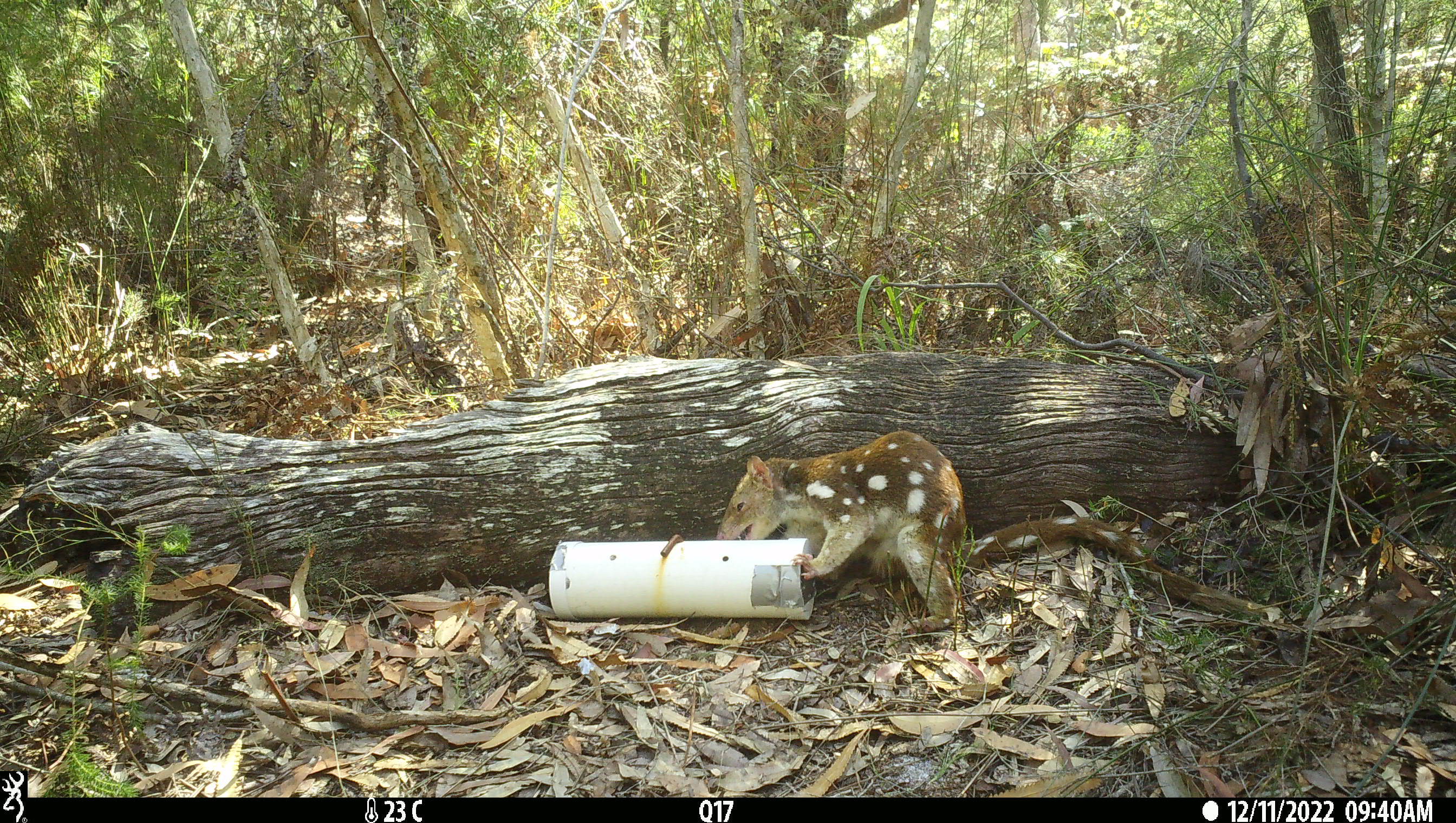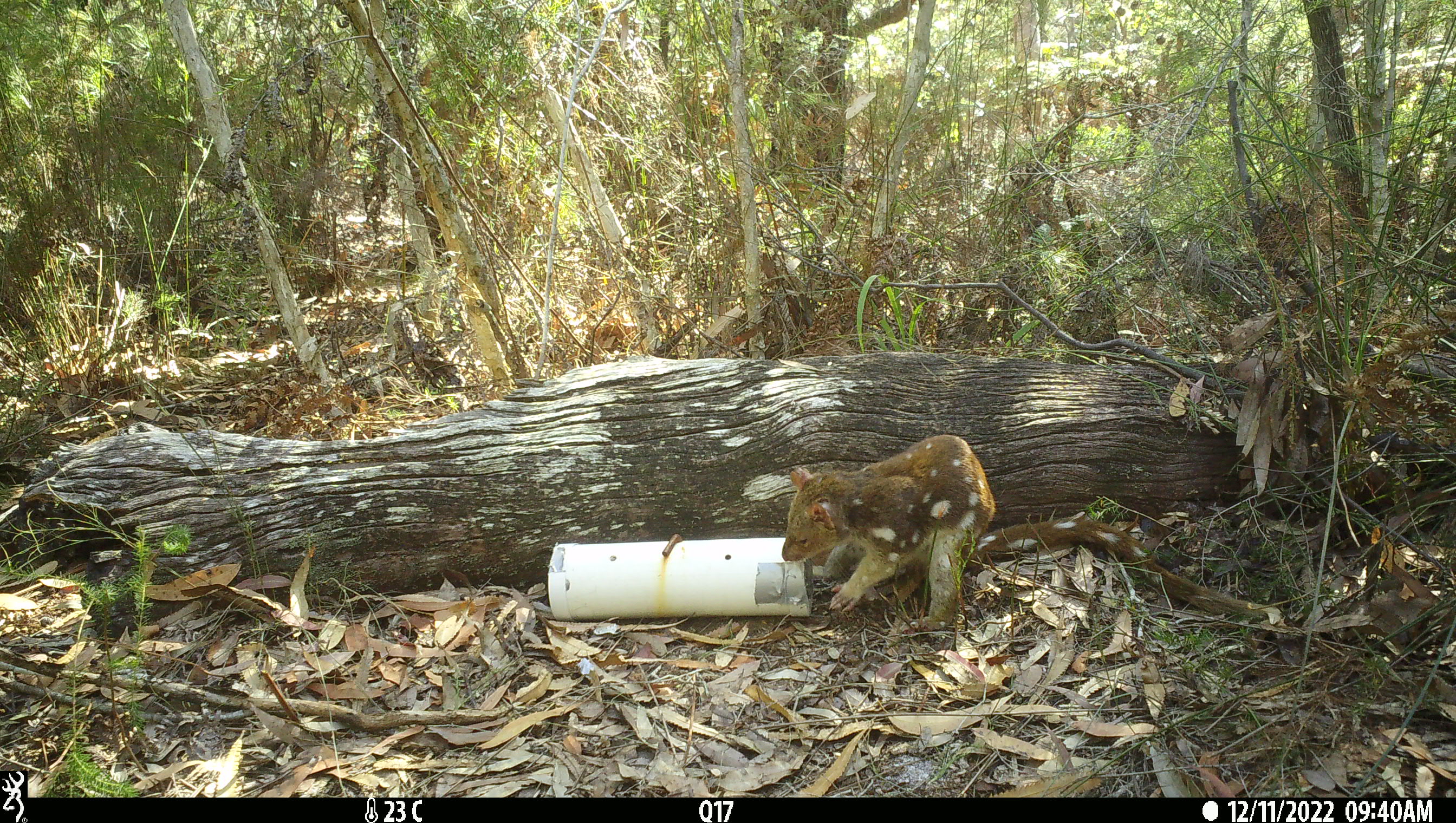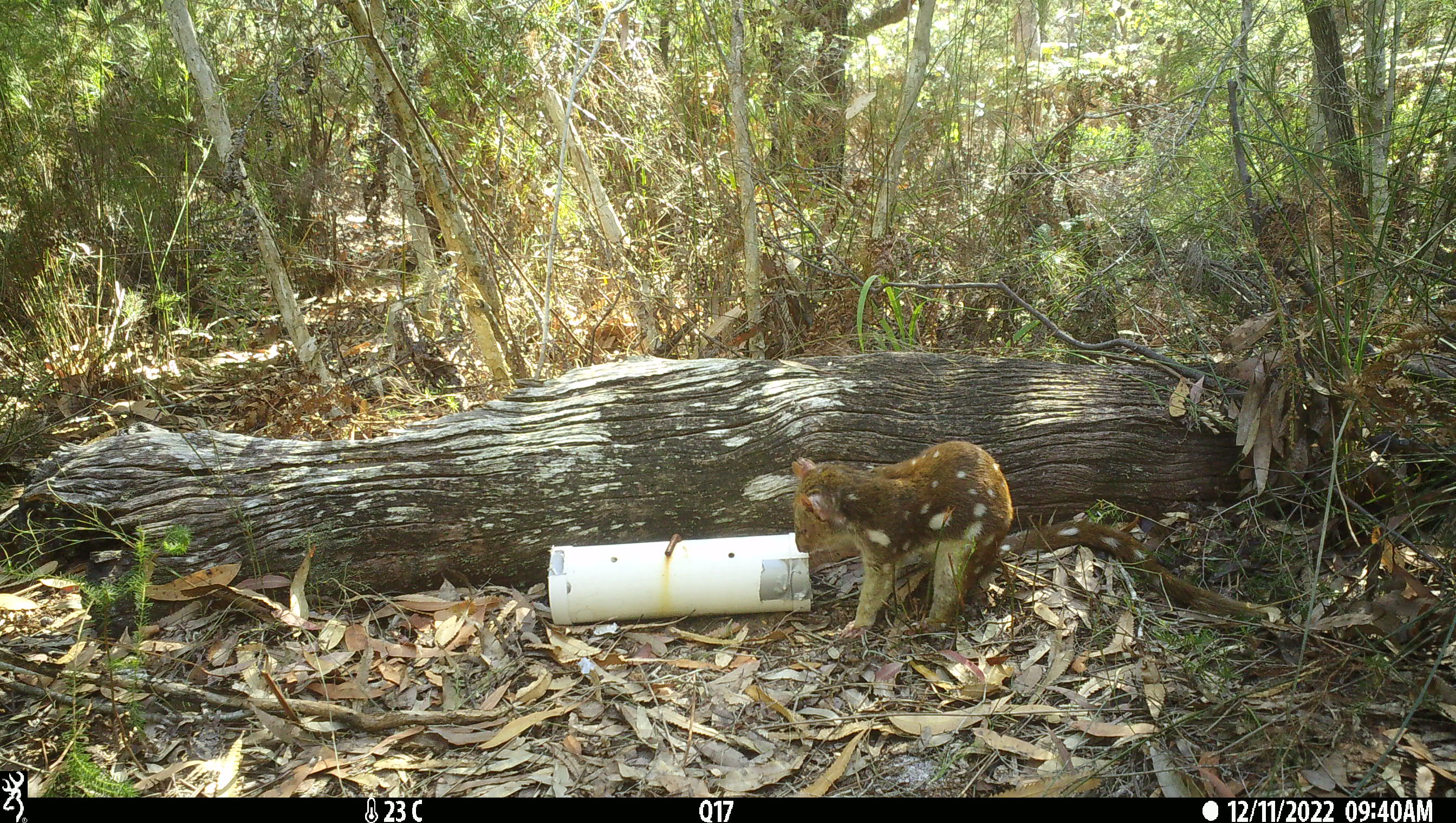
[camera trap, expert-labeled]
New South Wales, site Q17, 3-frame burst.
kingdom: Animalia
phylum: Chordata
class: Mammalia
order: Dasyuromorphia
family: Dasyuridae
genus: Dasyurus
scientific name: Dasyurus maculatus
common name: spotted-tailed quoll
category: quoll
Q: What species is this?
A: Quoll (spotted-tailed quoll) (Dasyurus maculatus).